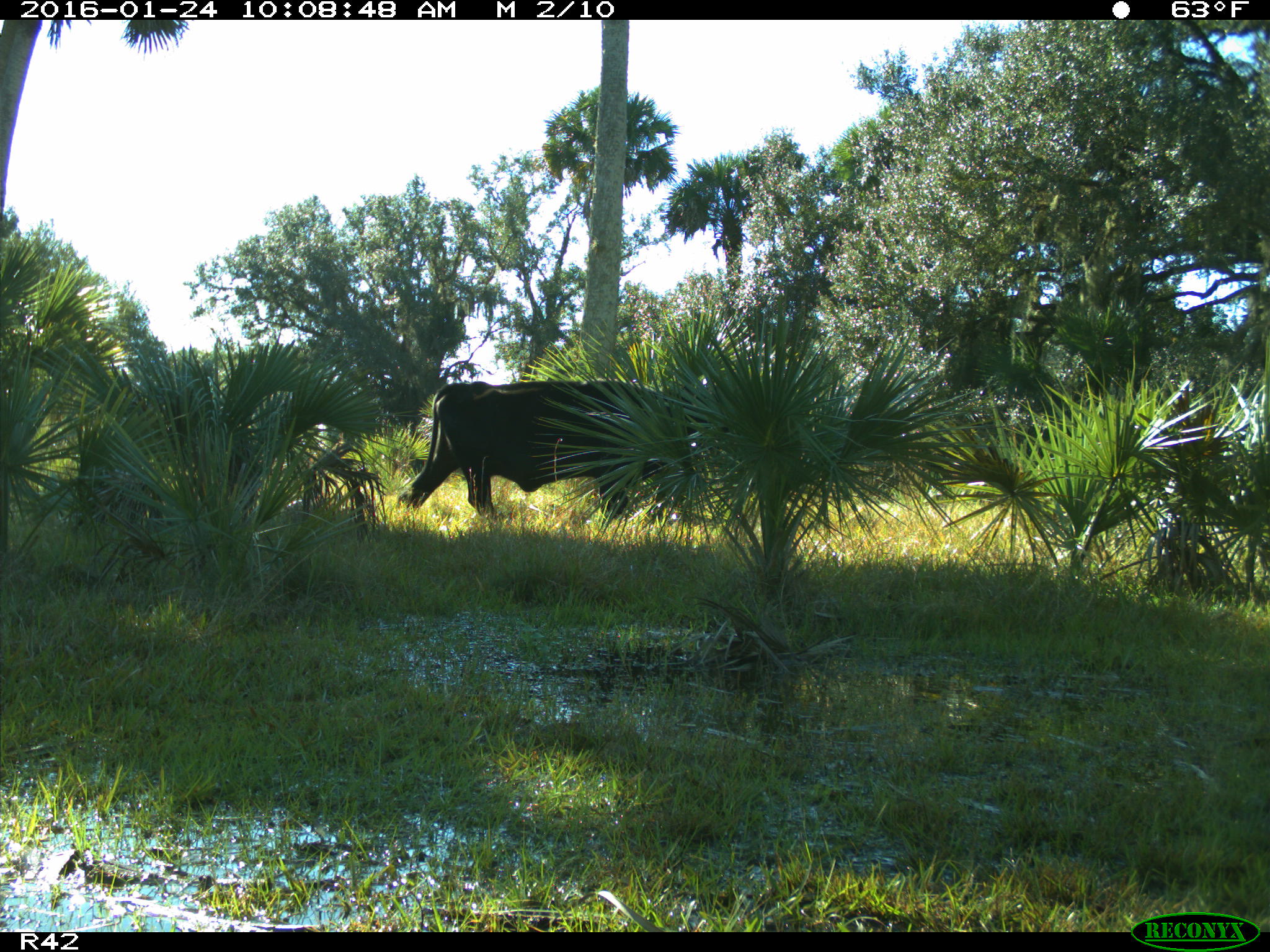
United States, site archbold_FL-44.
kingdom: Animalia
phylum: Chordata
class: Mammalia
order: Artiodactyla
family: Bovidae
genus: Bos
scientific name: Bos taurus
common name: domestic cow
Bos taurus (domestic cow).